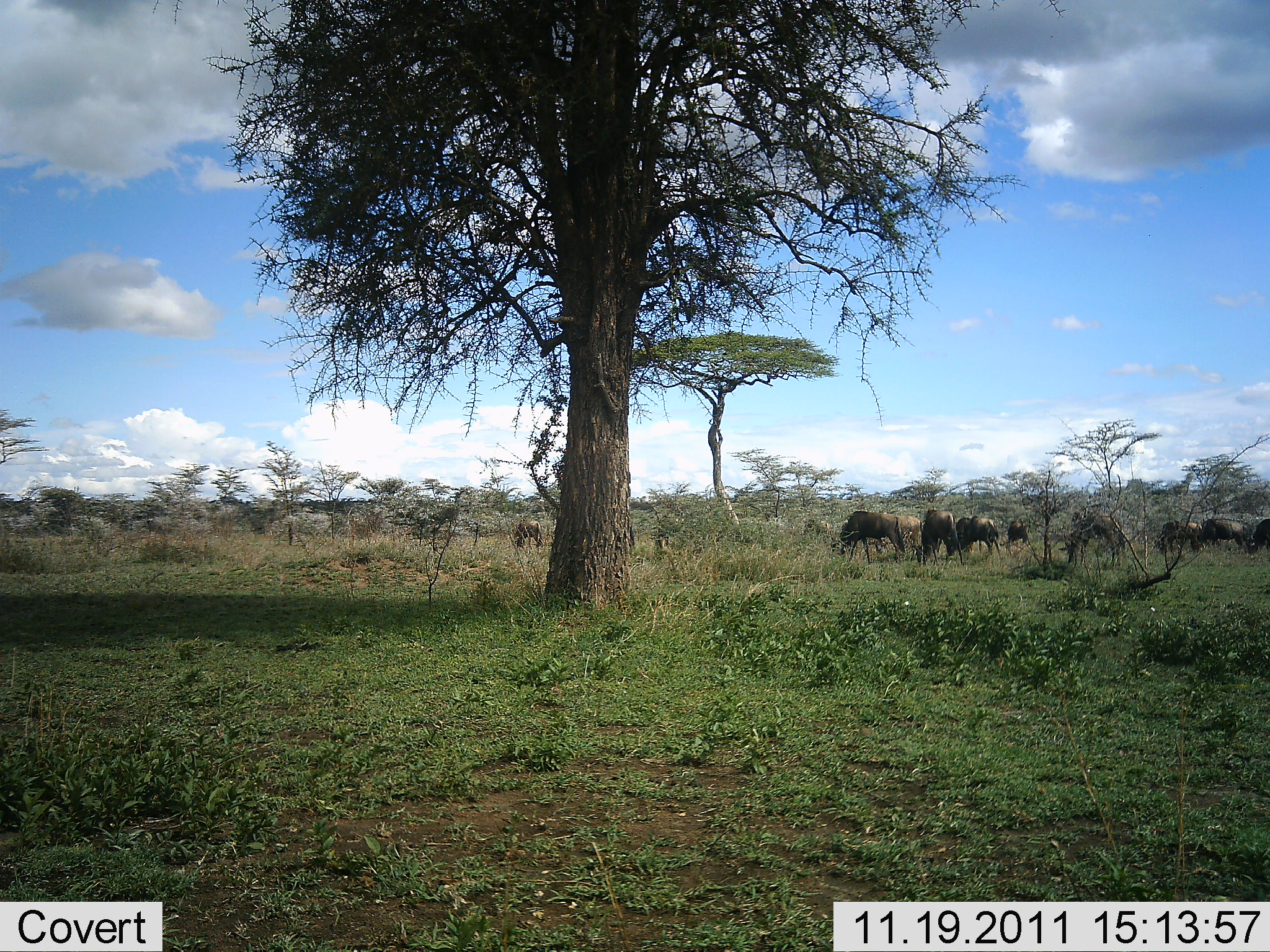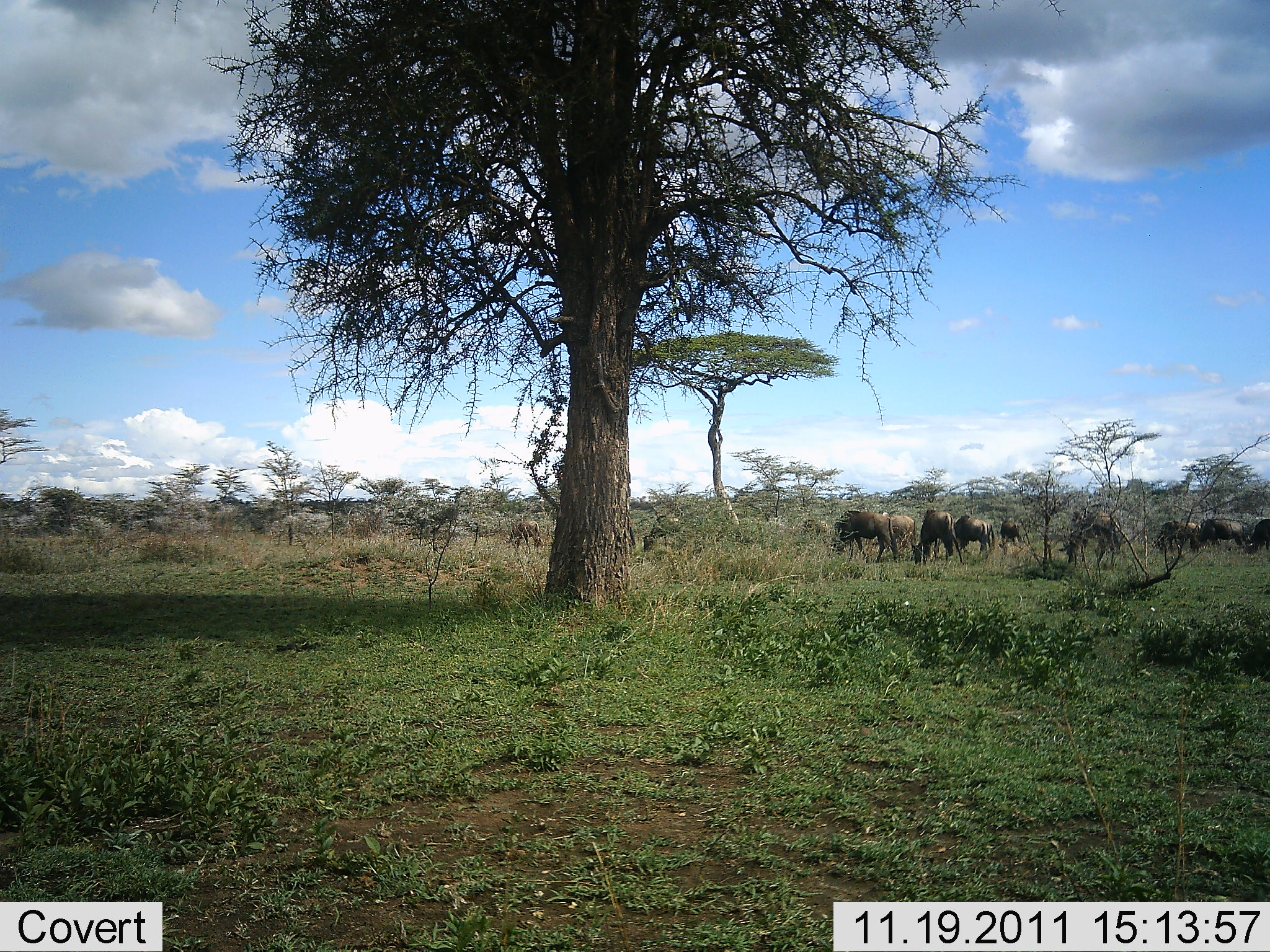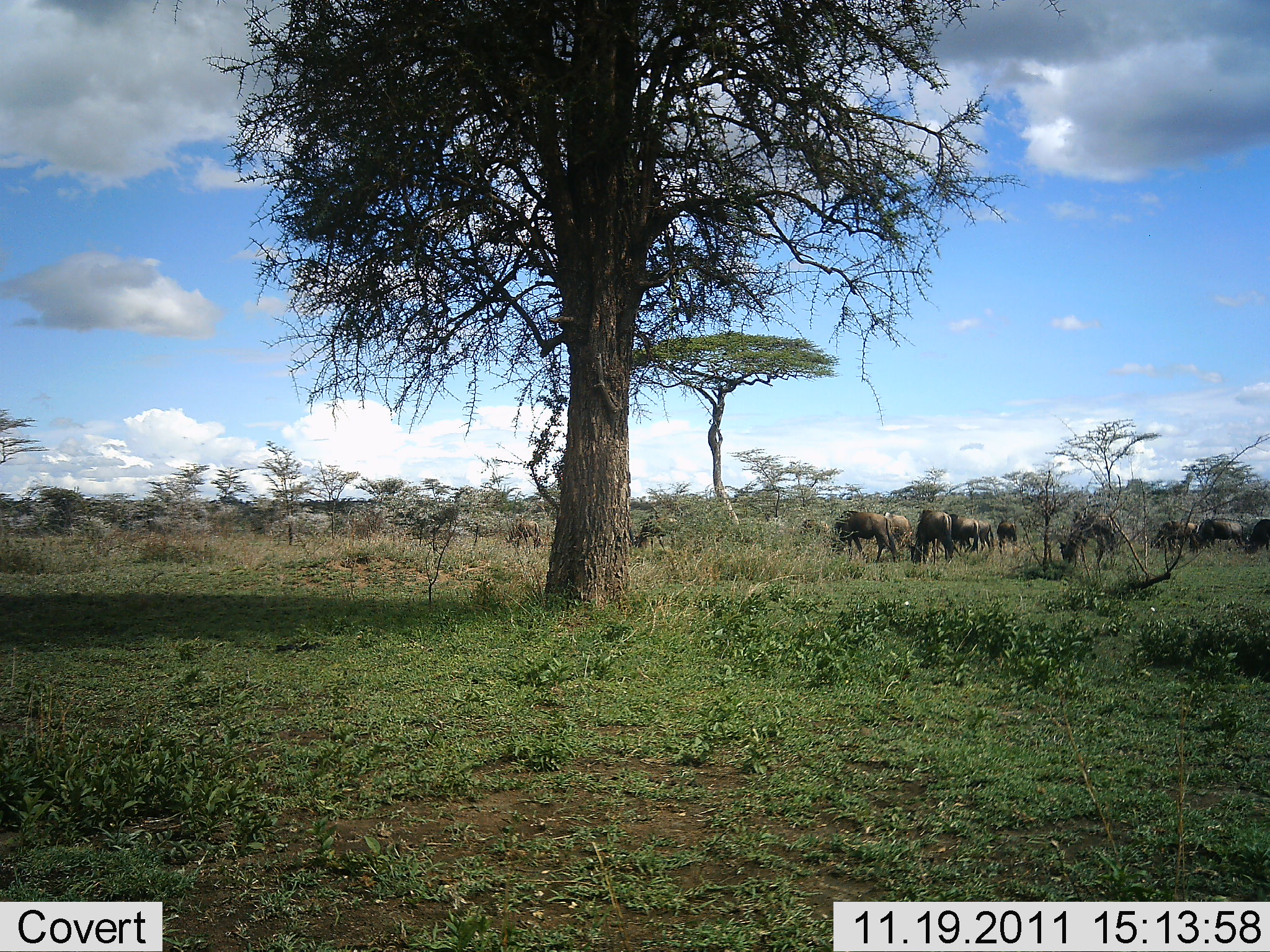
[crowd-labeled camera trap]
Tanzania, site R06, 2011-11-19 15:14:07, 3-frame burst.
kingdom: Animalia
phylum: Chordata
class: Mammalia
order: Artiodactyla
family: Bovidae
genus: Connochaetes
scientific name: Connochaetes taurinus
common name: blue wildebeest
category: wildebeest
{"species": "wildebeest (blue wildebeest) (Connochaetes taurinus)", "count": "11-50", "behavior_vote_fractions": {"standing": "46%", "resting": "0%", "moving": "8%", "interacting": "0%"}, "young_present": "0%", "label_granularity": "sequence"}